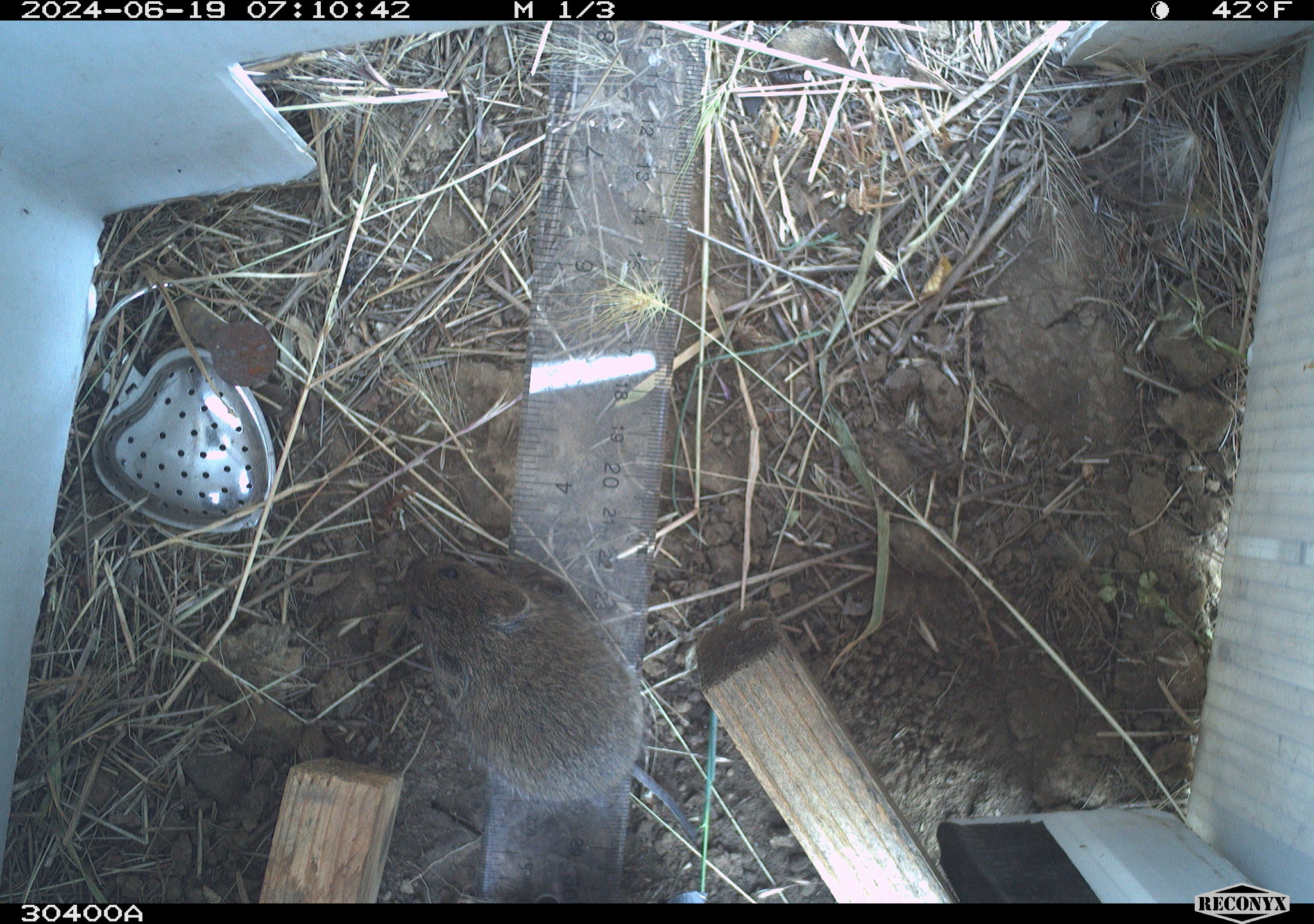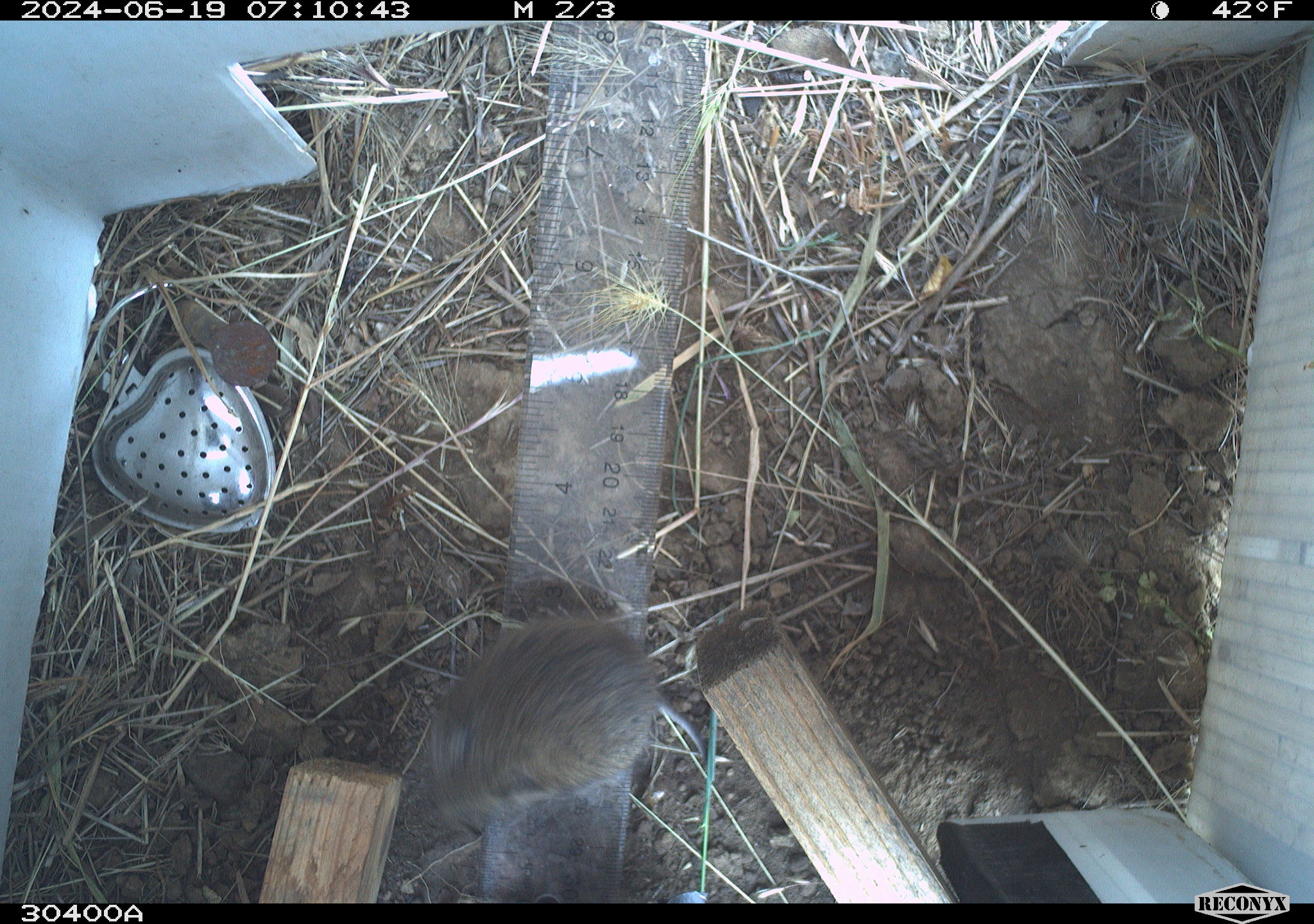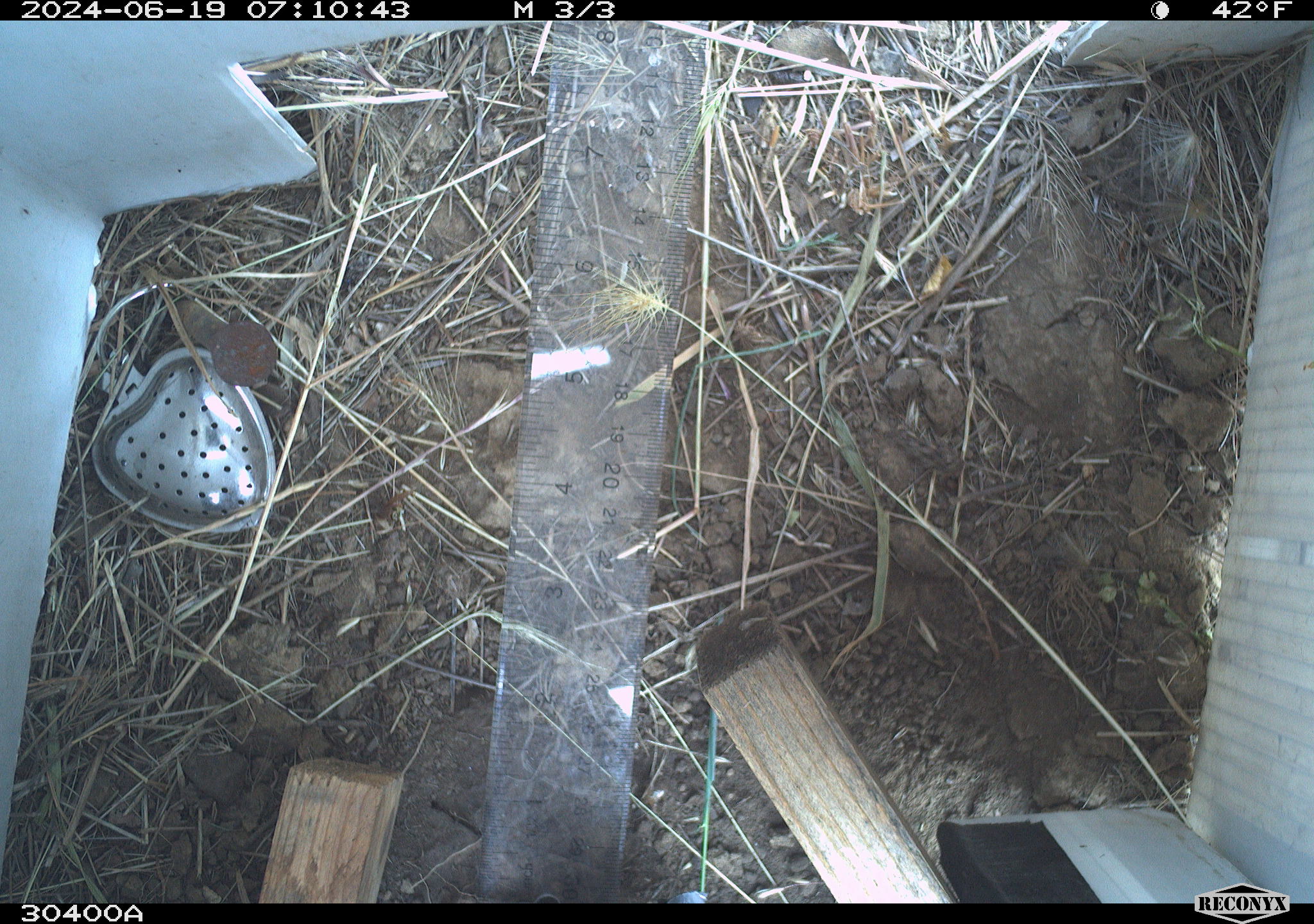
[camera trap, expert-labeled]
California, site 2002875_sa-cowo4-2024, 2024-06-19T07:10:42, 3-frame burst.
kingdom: Animalia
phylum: Chordata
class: Mammalia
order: Rodentia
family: Cricetidae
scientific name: Arvicolinae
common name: voles, lemmings, and muskrats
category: arvicolinae subfamily